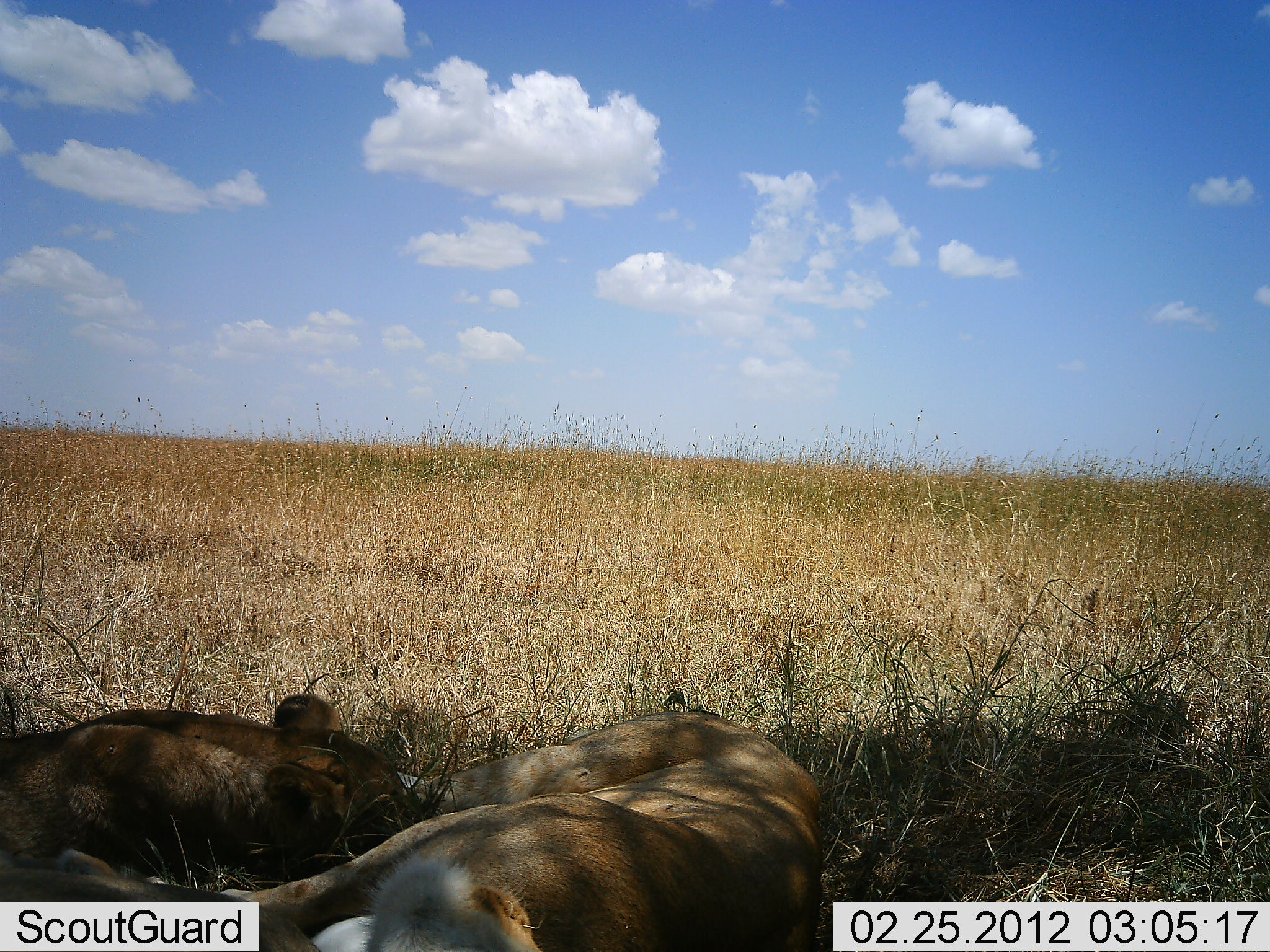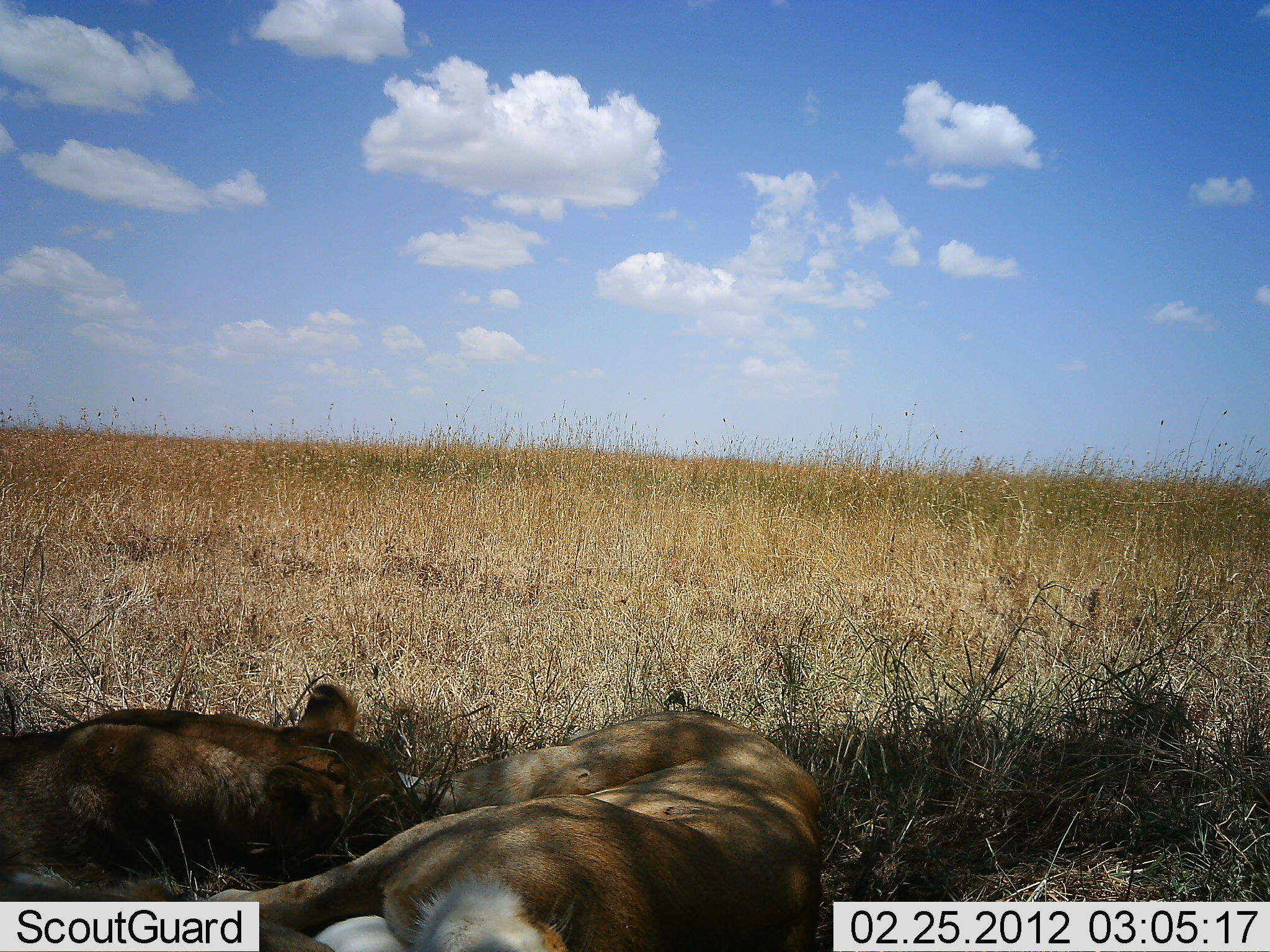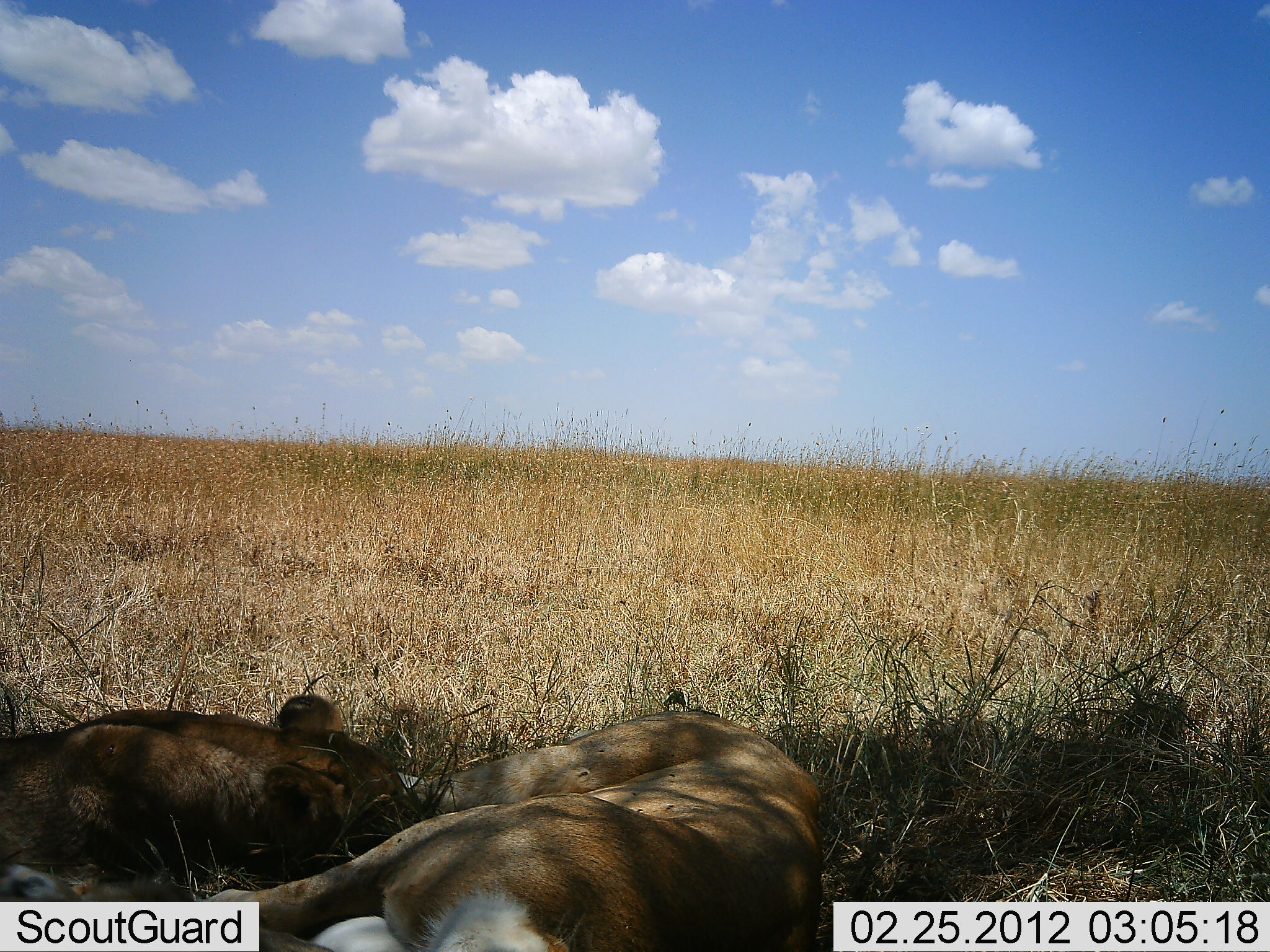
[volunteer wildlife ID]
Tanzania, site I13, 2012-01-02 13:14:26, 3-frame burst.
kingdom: Animalia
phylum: Chordata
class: Mammalia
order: Carnivora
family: Felidae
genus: Panthera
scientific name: Panthera leo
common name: lion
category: lionfemale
Lionfemale (lion) (Panthera leo), count 2. Behavior (volunteer vote fractions): standing 0%, resting 95%, moving 0%, interacting 5%. Young present (vote fraction): 5%. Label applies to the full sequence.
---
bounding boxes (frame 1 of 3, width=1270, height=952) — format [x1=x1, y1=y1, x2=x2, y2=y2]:
animal: [x1=57, y1=704, x2=831, y2=950]; [x1=0, y1=693, x2=427, y2=950]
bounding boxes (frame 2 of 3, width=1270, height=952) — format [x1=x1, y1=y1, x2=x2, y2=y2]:
animal: [x1=192, y1=709, x2=829, y2=950]; [x1=2, y1=680, x2=421, y2=950]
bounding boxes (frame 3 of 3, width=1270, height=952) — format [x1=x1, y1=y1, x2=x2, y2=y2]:
animal: [x1=190, y1=711, x2=829, y2=950]; [x1=0, y1=693, x2=413, y2=950]